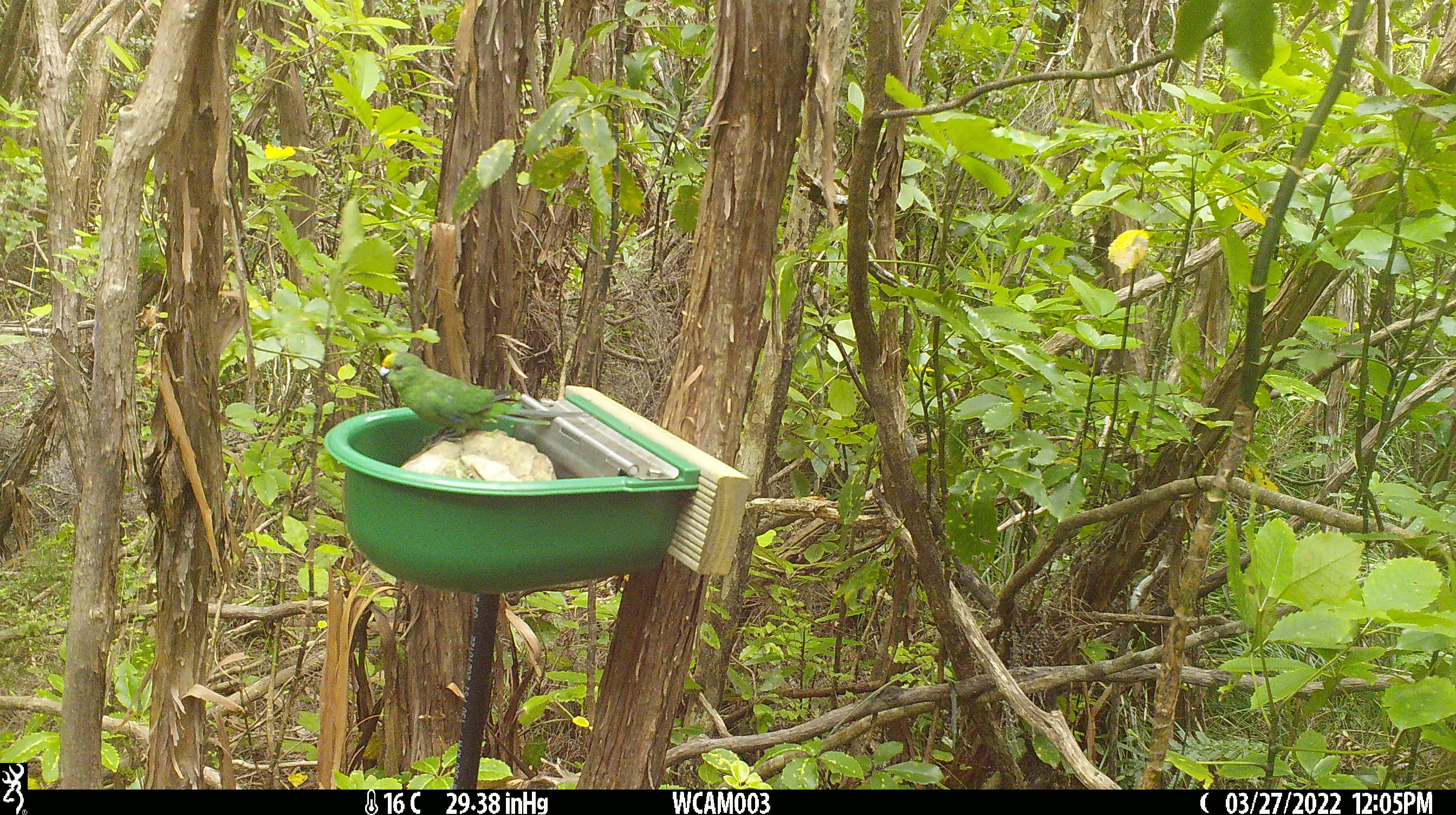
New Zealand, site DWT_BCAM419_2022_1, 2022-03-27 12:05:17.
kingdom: Animalia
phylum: Chordata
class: Aves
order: Psittaciformes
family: Psittaculidae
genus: Cyanoramphus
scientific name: Cyanoramphus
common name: parakeet